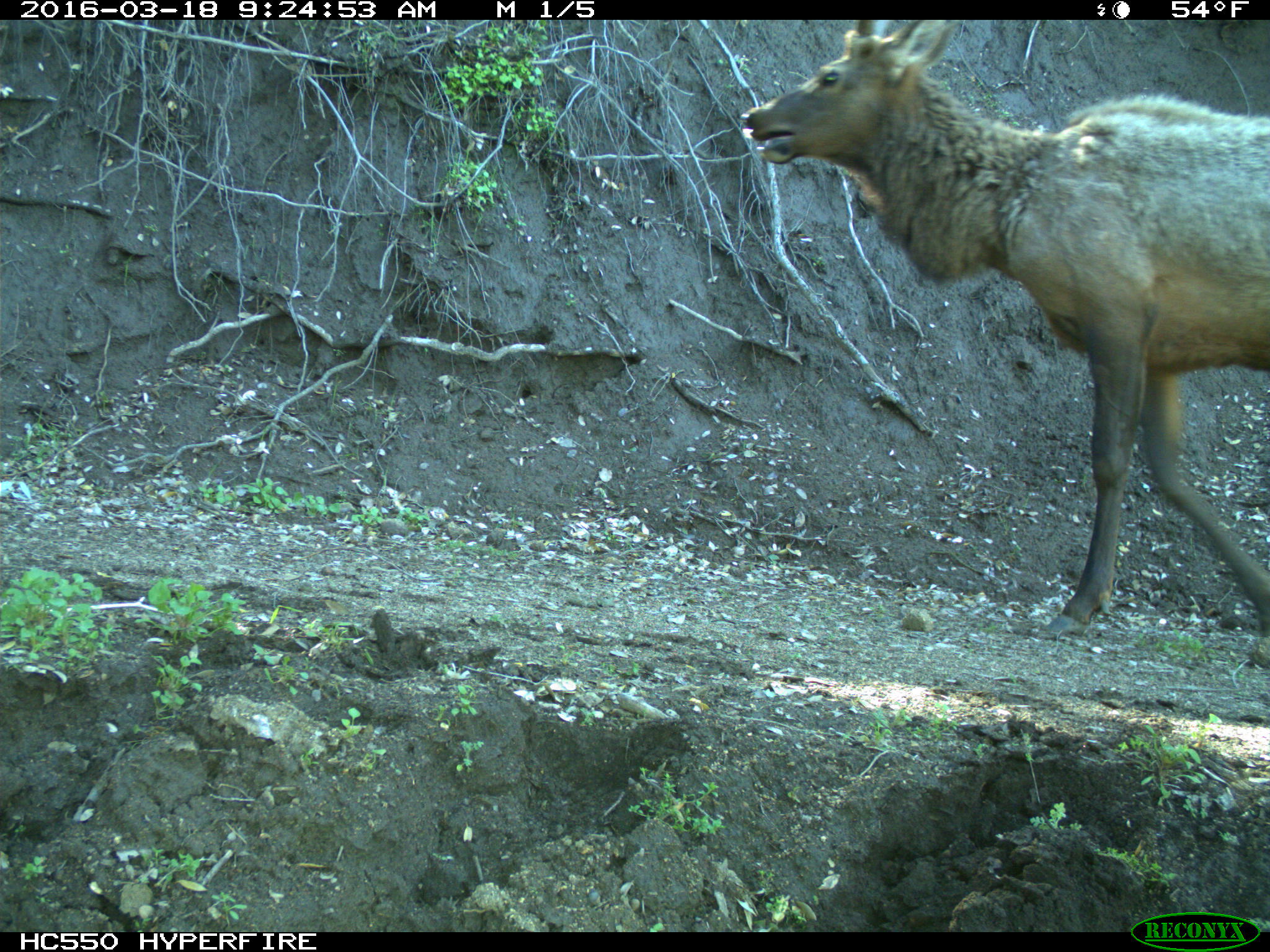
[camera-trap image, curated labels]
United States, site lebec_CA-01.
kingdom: Animalia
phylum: Chordata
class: Mammalia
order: Artiodactyla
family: Cervidae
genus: Cervus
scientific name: Cervus canadensis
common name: elk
Cervus canadensis (elk).